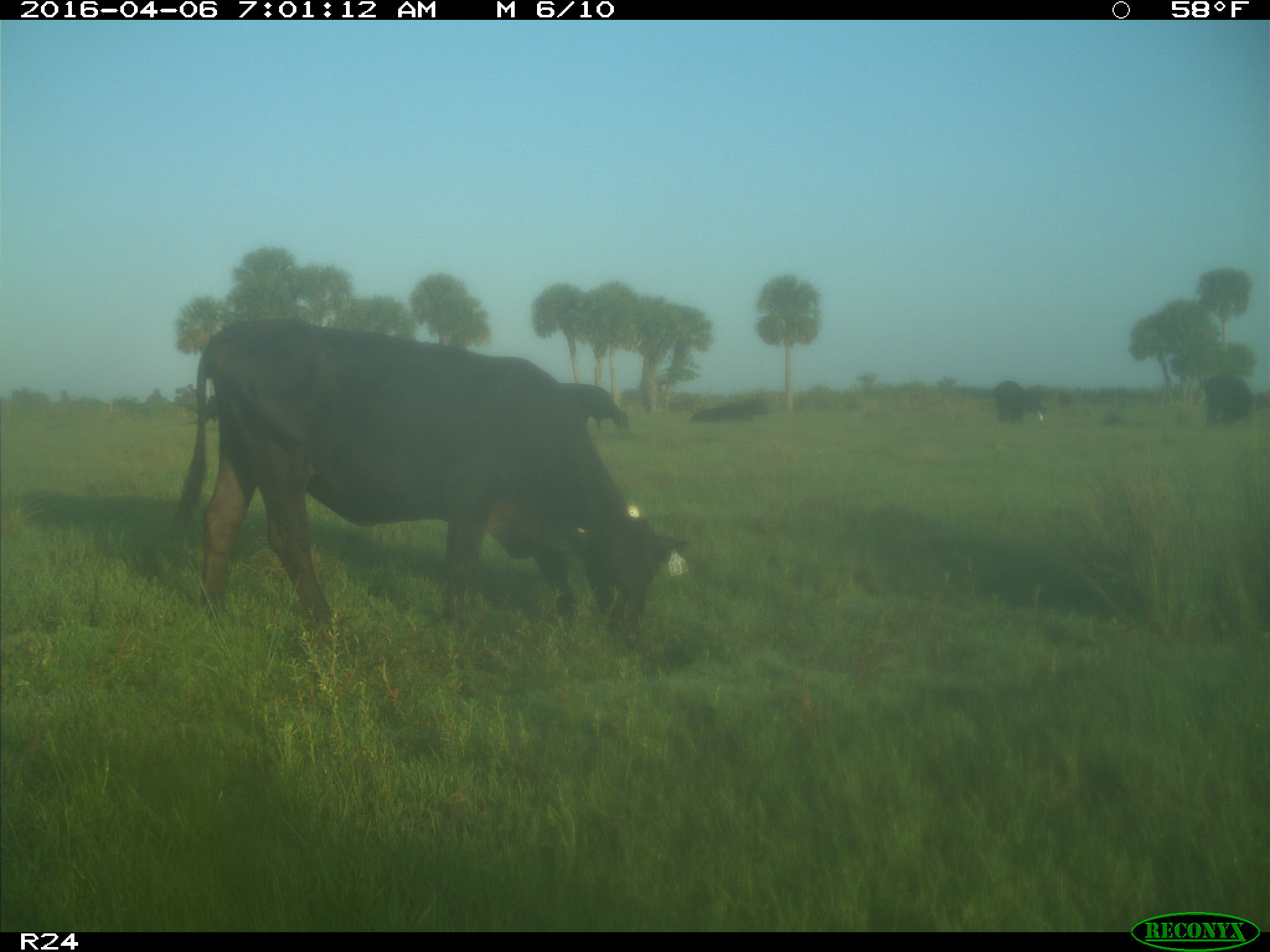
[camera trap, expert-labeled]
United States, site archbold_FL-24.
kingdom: Animalia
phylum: Chordata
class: Mammalia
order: Artiodactyla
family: Bovidae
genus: Bos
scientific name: Bos taurus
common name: domestic cow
Bos taurus (domestic cow).